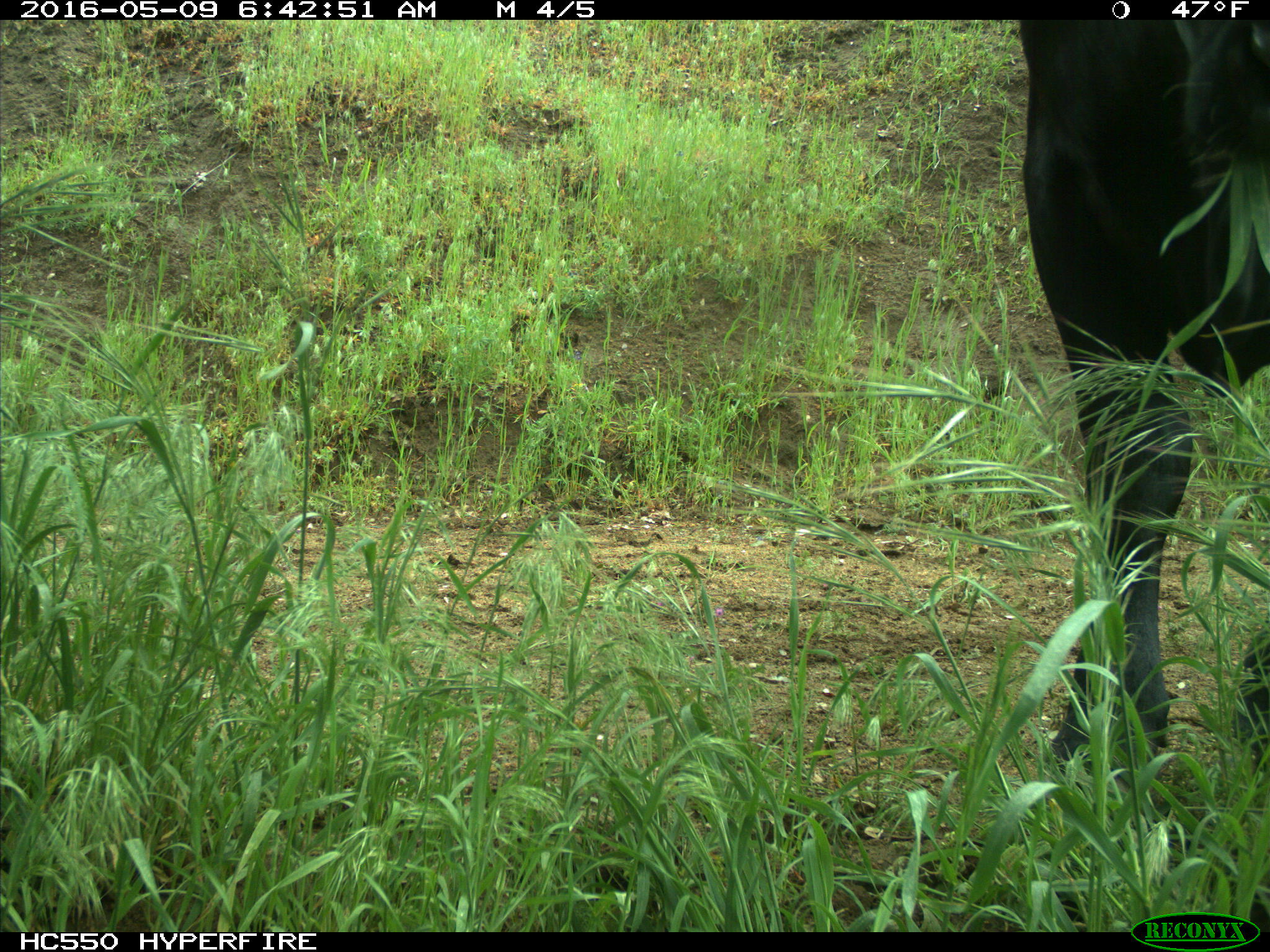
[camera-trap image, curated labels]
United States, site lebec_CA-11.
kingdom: Animalia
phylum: Chordata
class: Mammalia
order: Artiodactyla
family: Bovidae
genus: Bos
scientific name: Bos taurus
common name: domestic cow